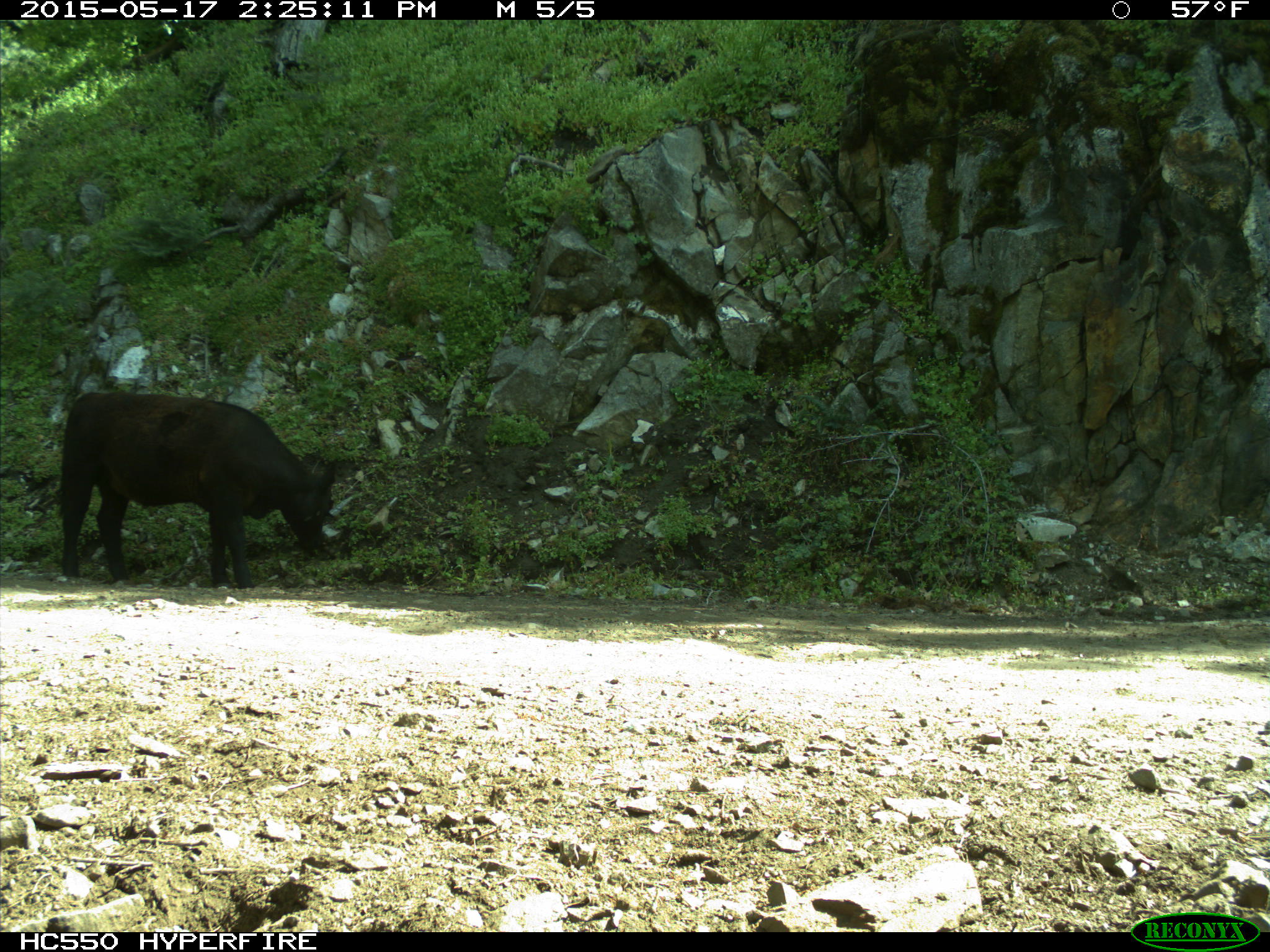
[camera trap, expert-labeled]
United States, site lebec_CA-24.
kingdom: Animalia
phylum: Chordata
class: Mammalia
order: Artiodactyla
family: Bovidae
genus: Bos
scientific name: Bos taurus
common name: domestic cow